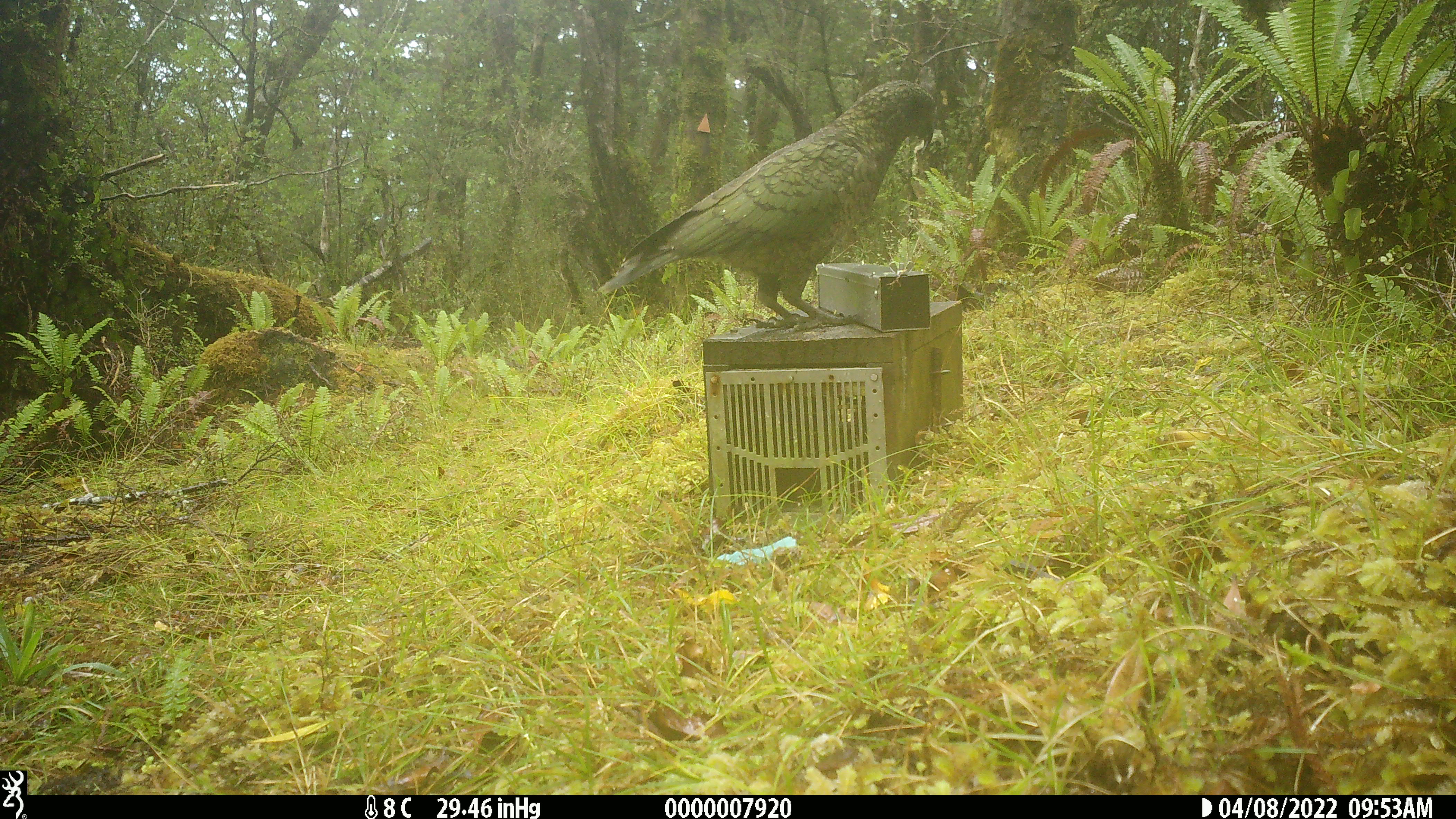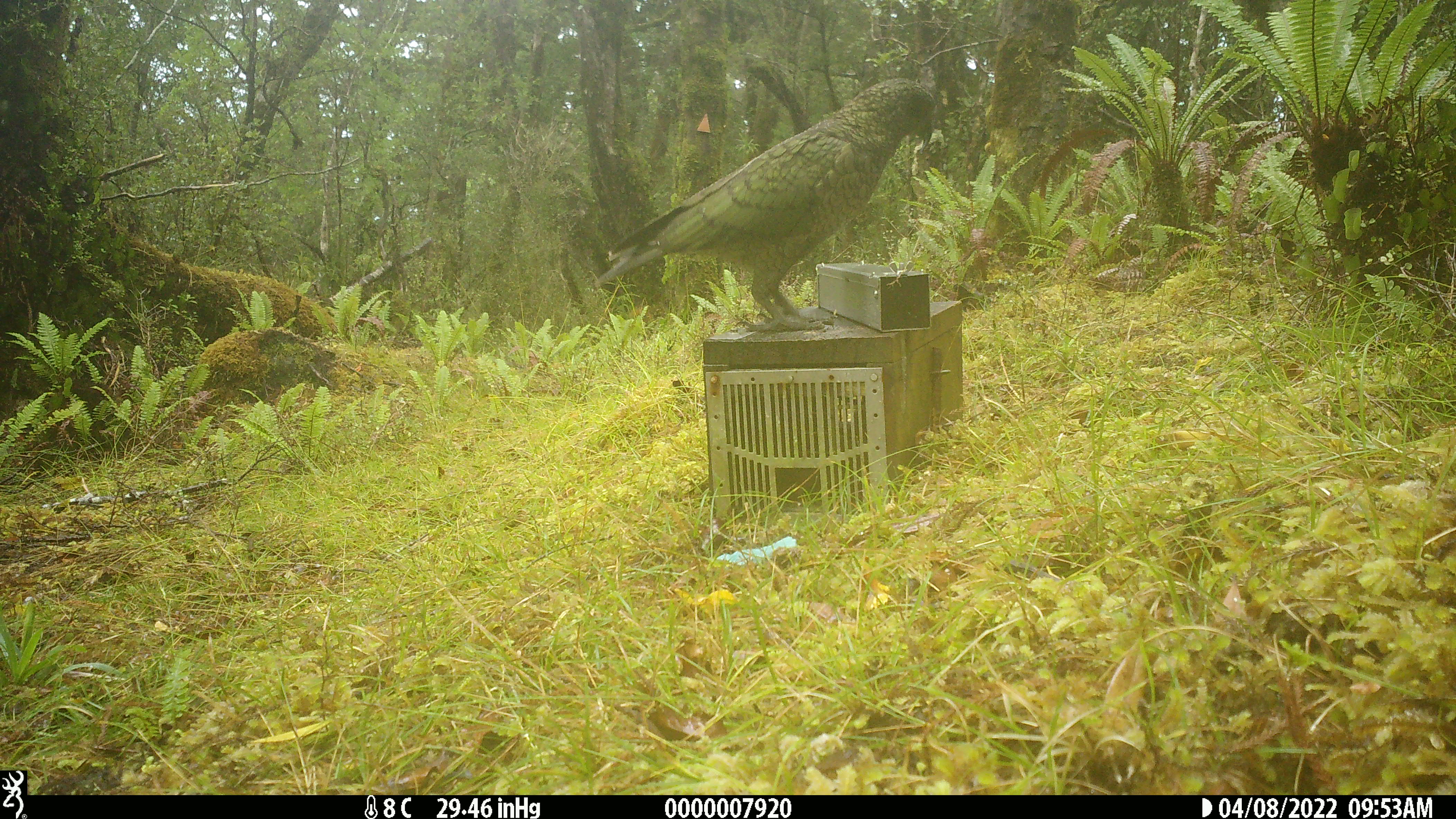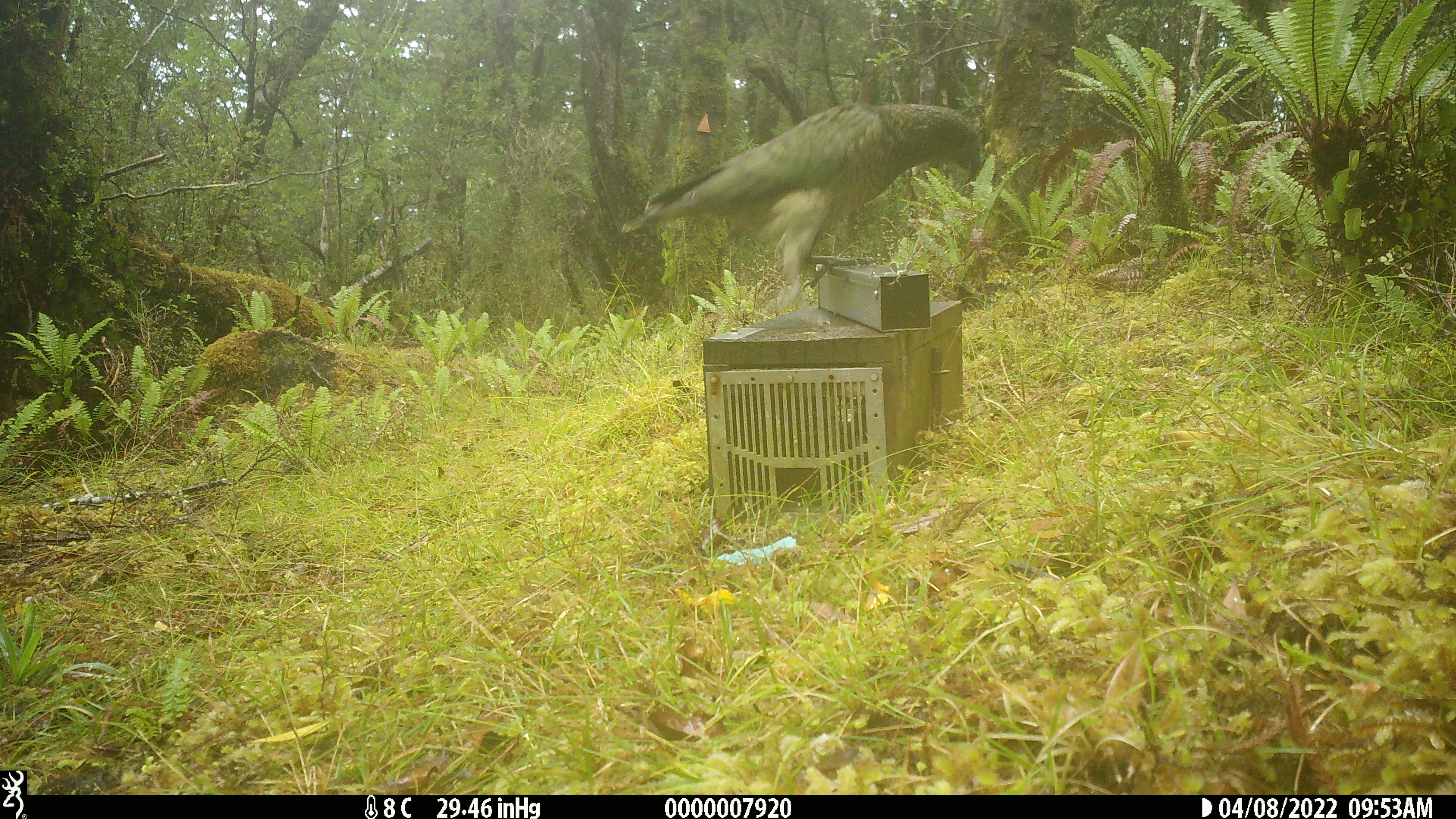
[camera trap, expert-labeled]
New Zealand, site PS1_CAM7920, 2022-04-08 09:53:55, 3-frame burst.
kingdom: Animalia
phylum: Chordata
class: Aves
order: Psittaciformes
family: Strigopidae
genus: Nestor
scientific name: Nestor notabilis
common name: kea